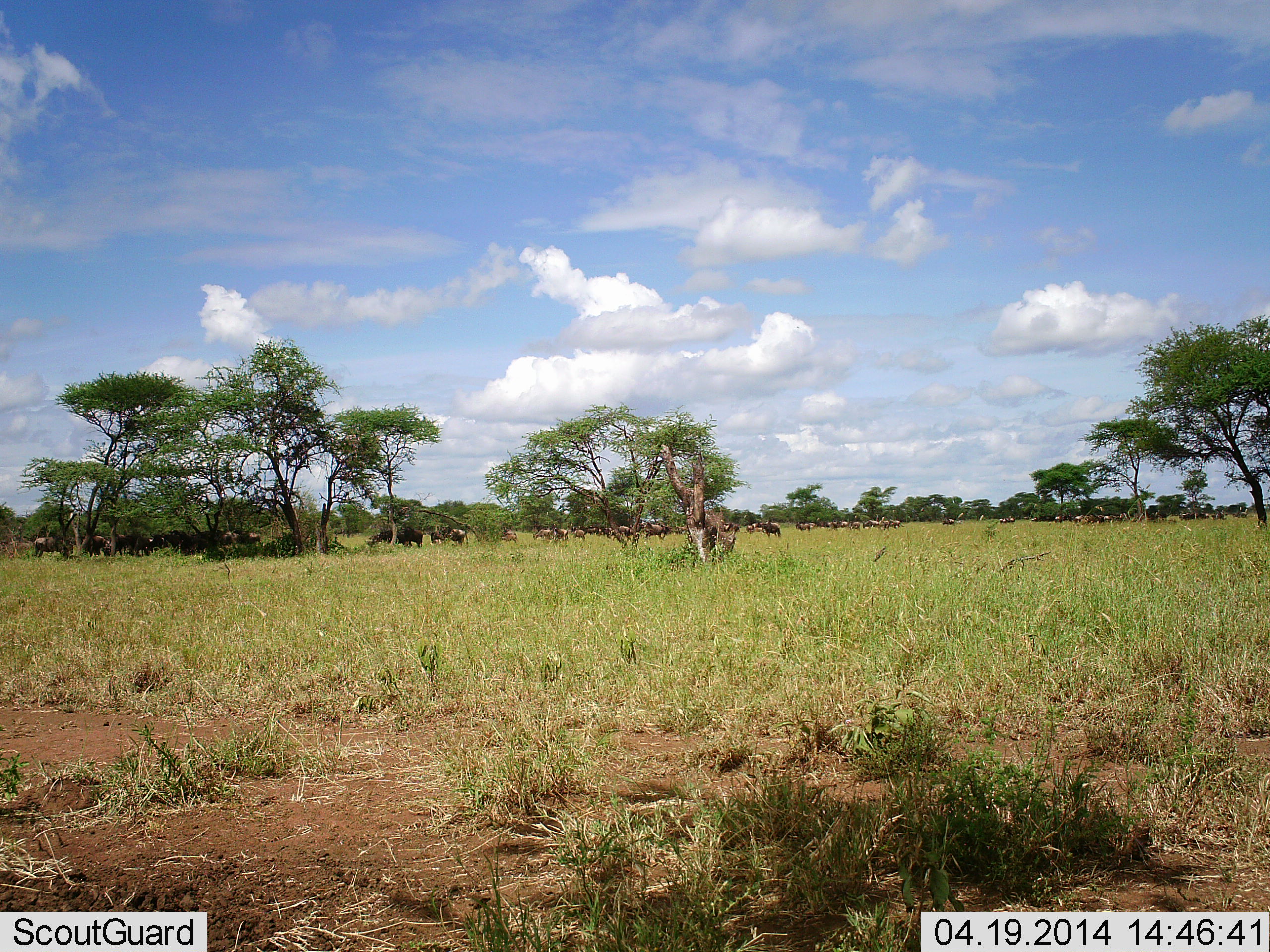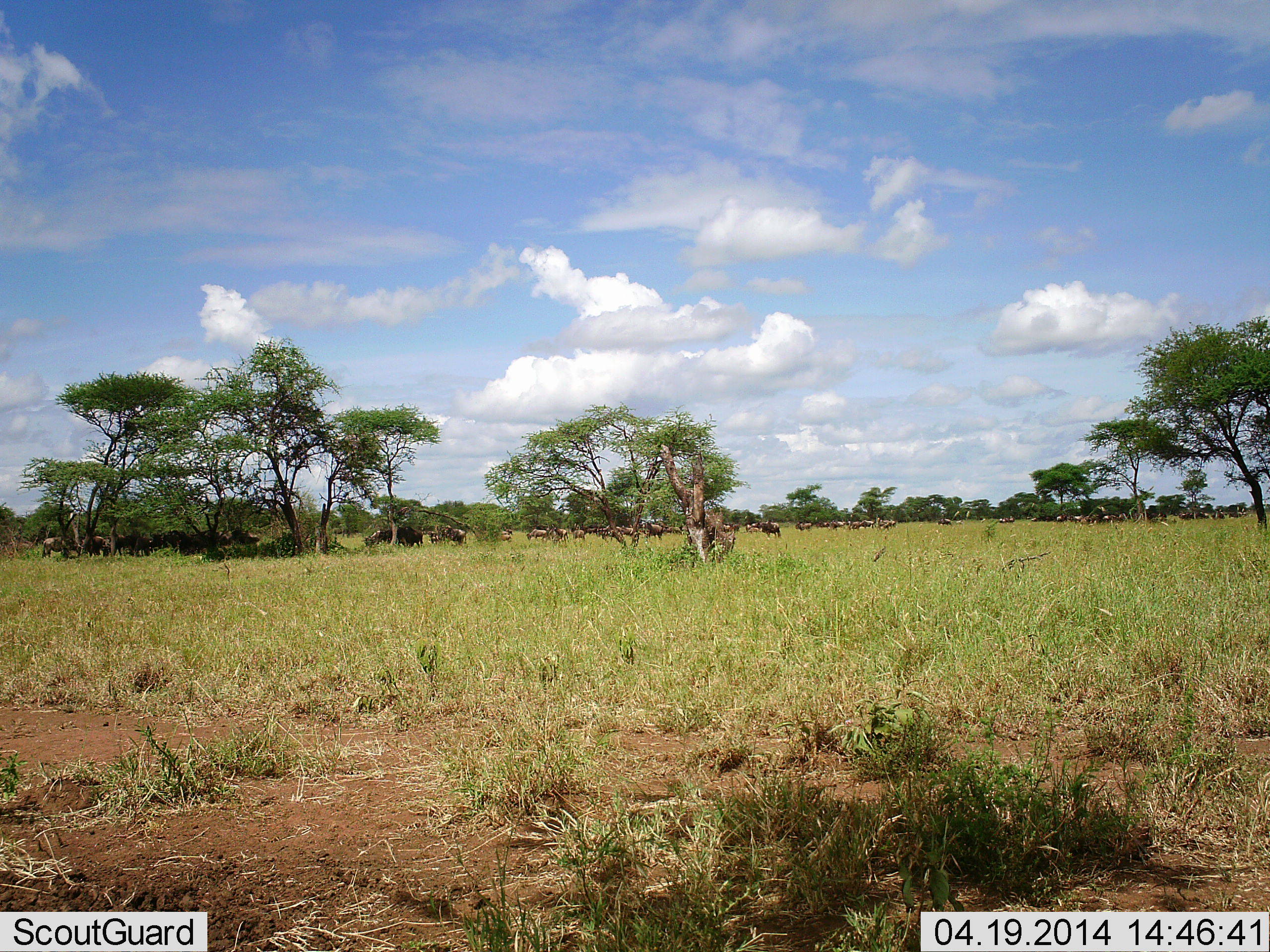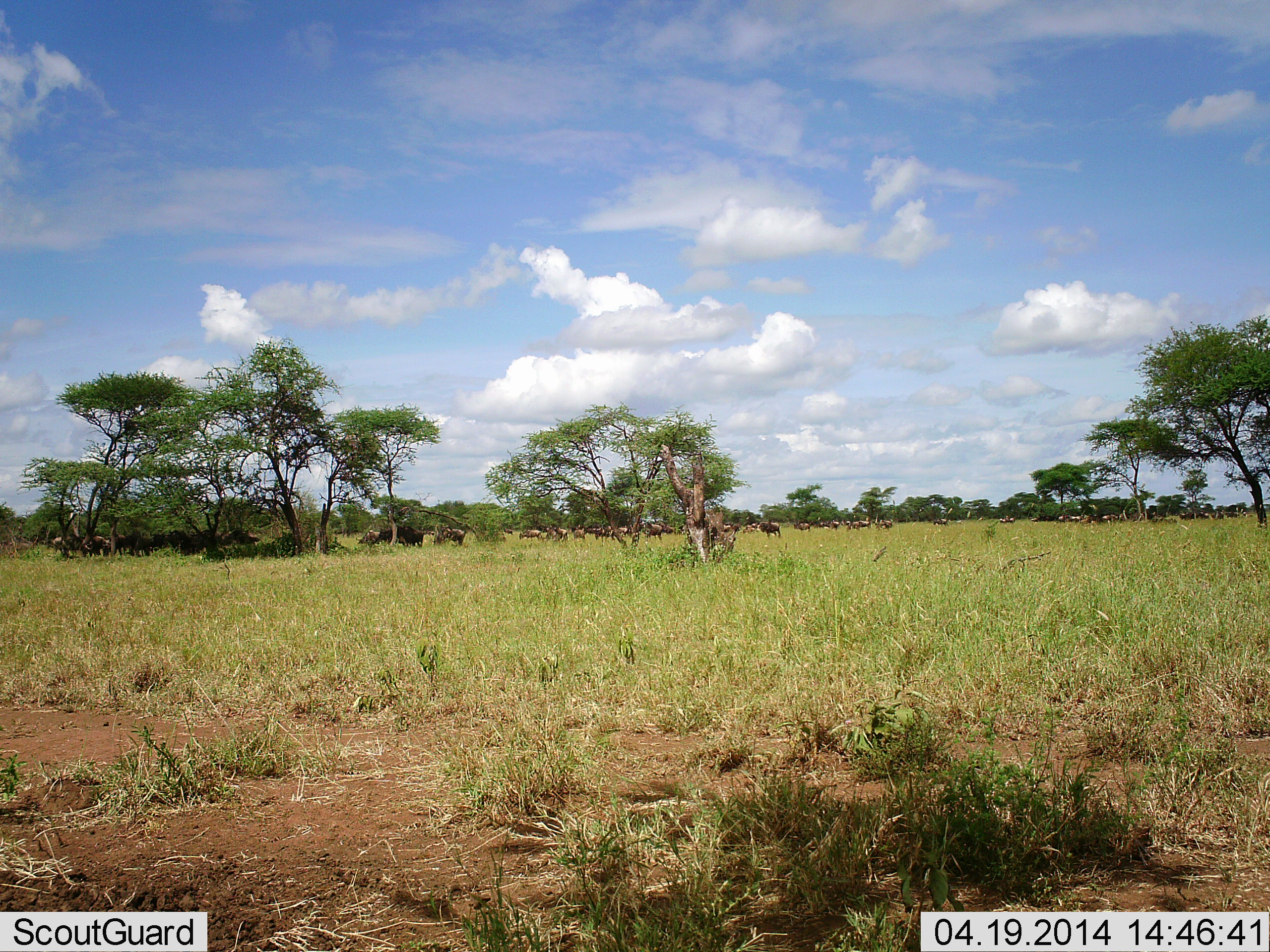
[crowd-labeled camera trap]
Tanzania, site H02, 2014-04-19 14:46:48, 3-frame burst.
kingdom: Animalia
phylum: Chordata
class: Mammalia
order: Artiodactyla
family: Bovidae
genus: Connochaetes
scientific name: Connochaetes taurinus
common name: blue wildebeest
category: wildebeest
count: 11-50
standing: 45%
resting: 18%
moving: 64%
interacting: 0%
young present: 0%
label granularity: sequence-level